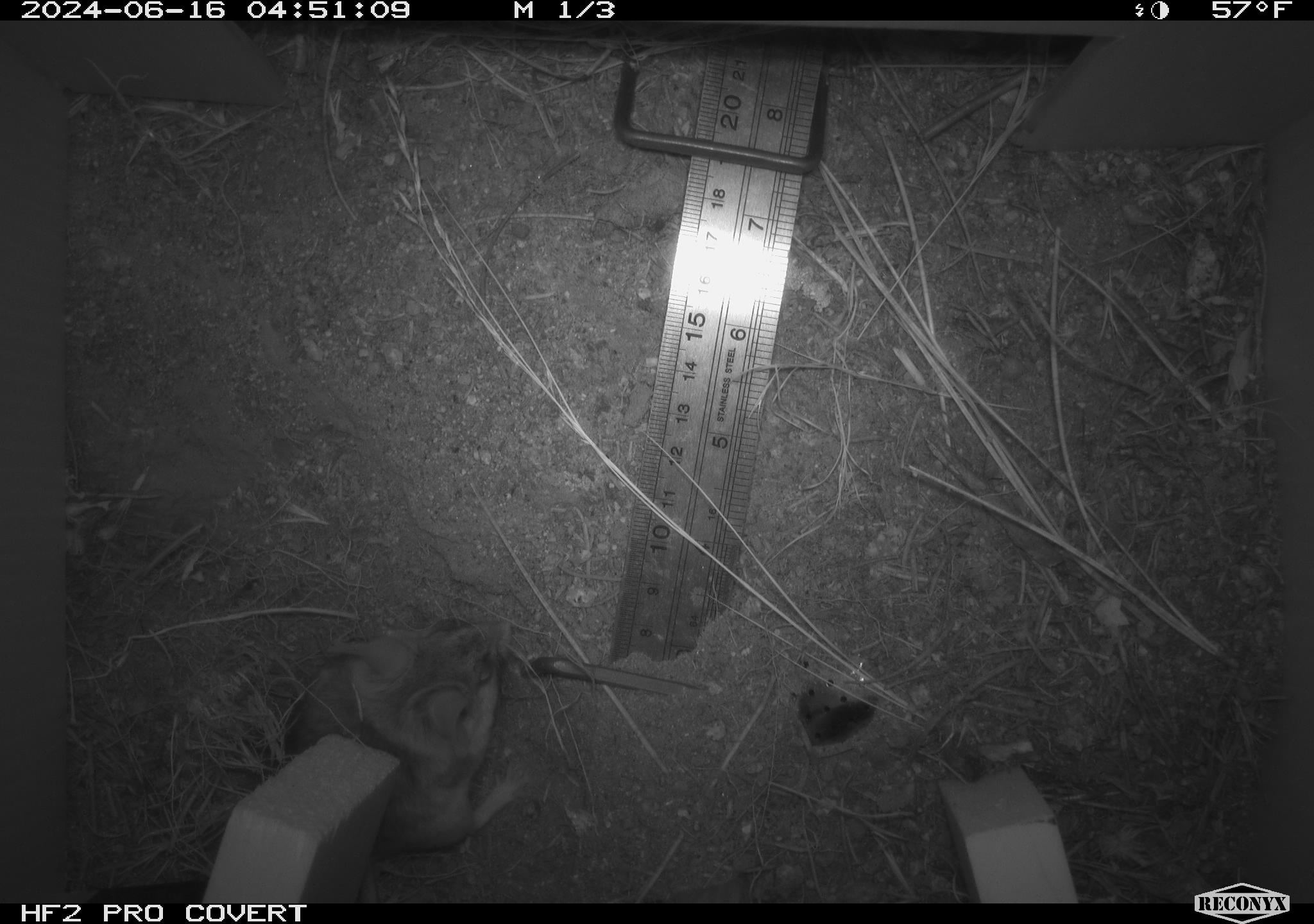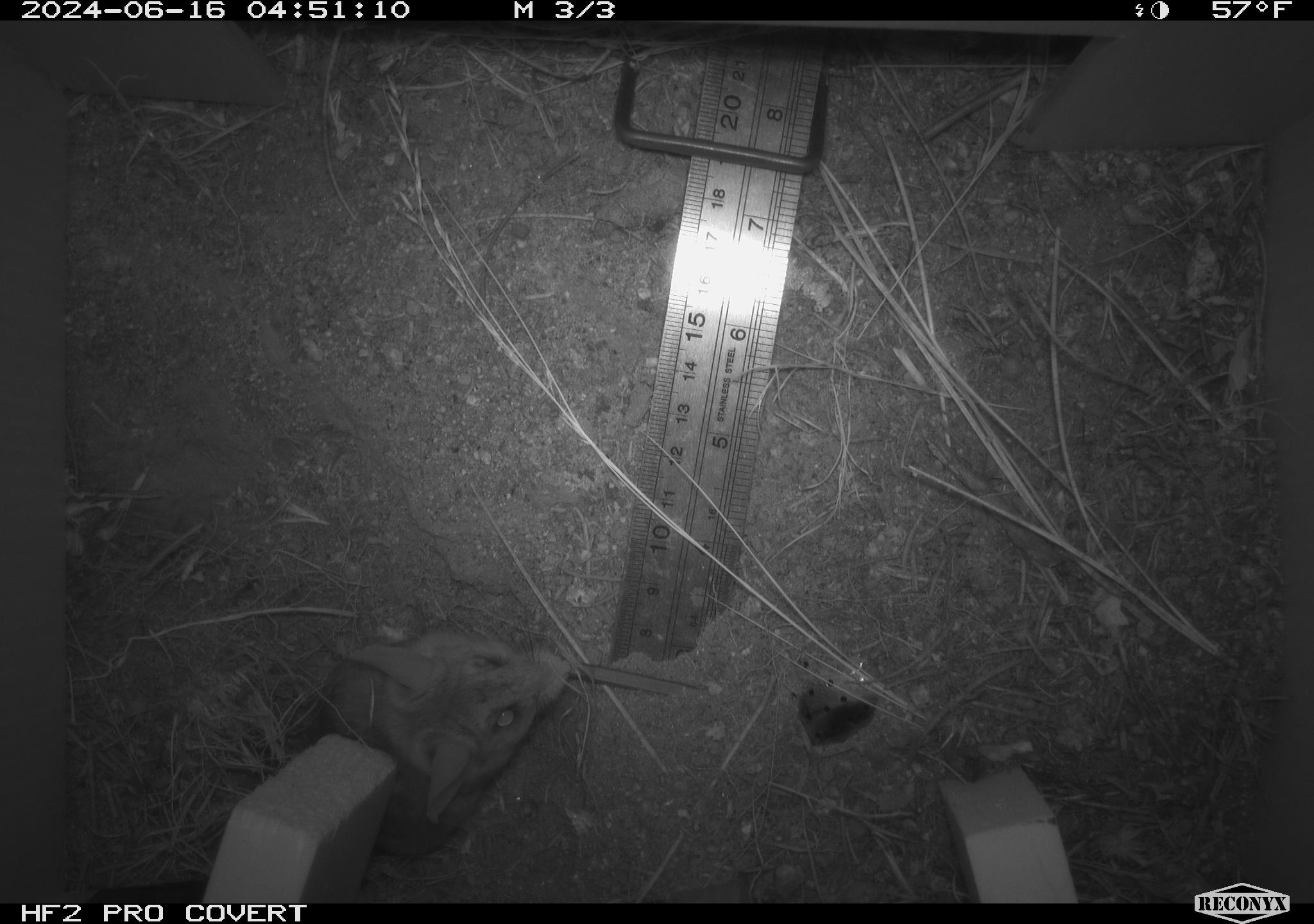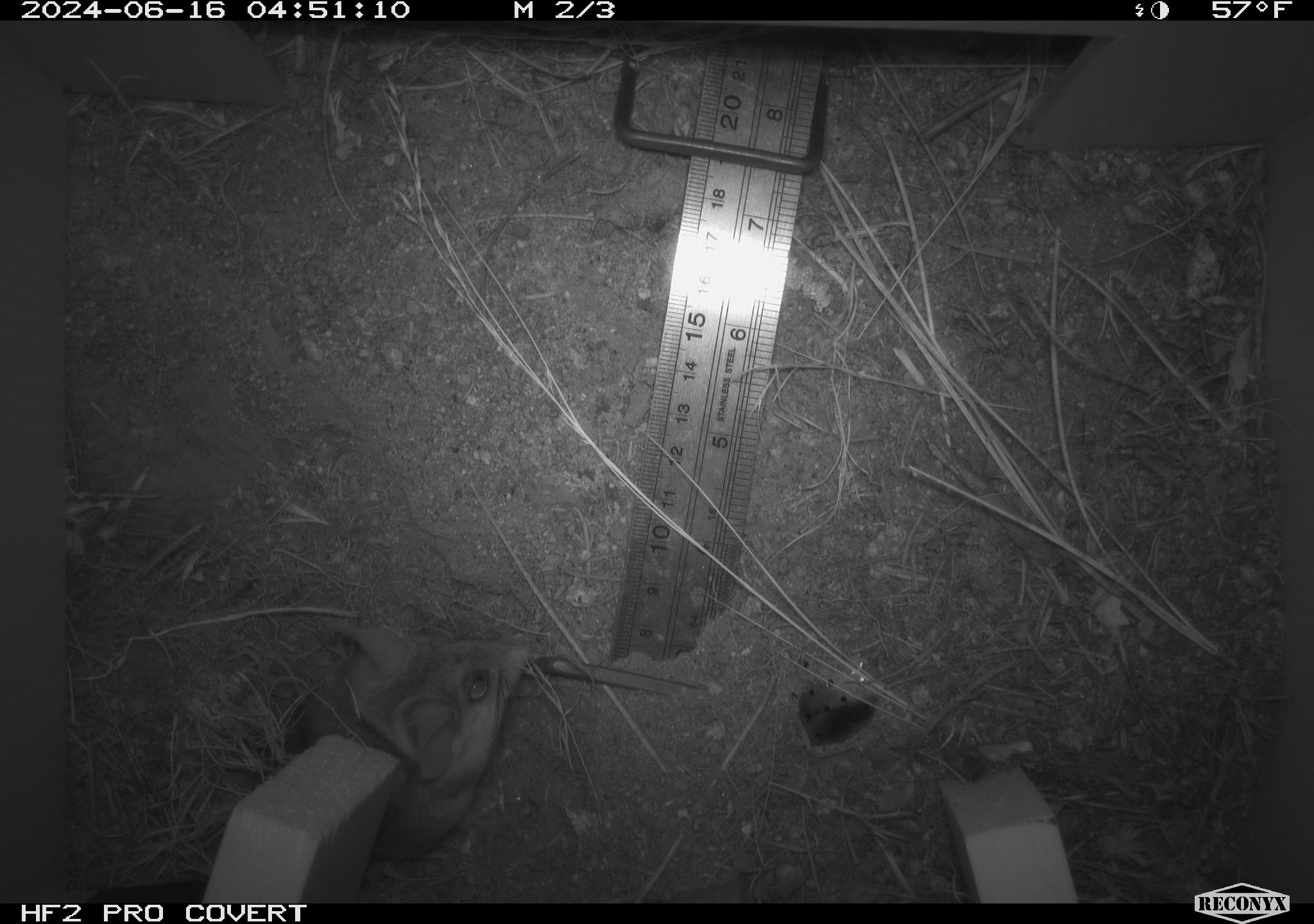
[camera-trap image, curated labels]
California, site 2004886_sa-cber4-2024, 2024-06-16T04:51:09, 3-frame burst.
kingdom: Animalia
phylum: Chordata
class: Mammalia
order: Rodentia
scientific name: Rodentia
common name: mouse species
Mouse species (Rodentia).